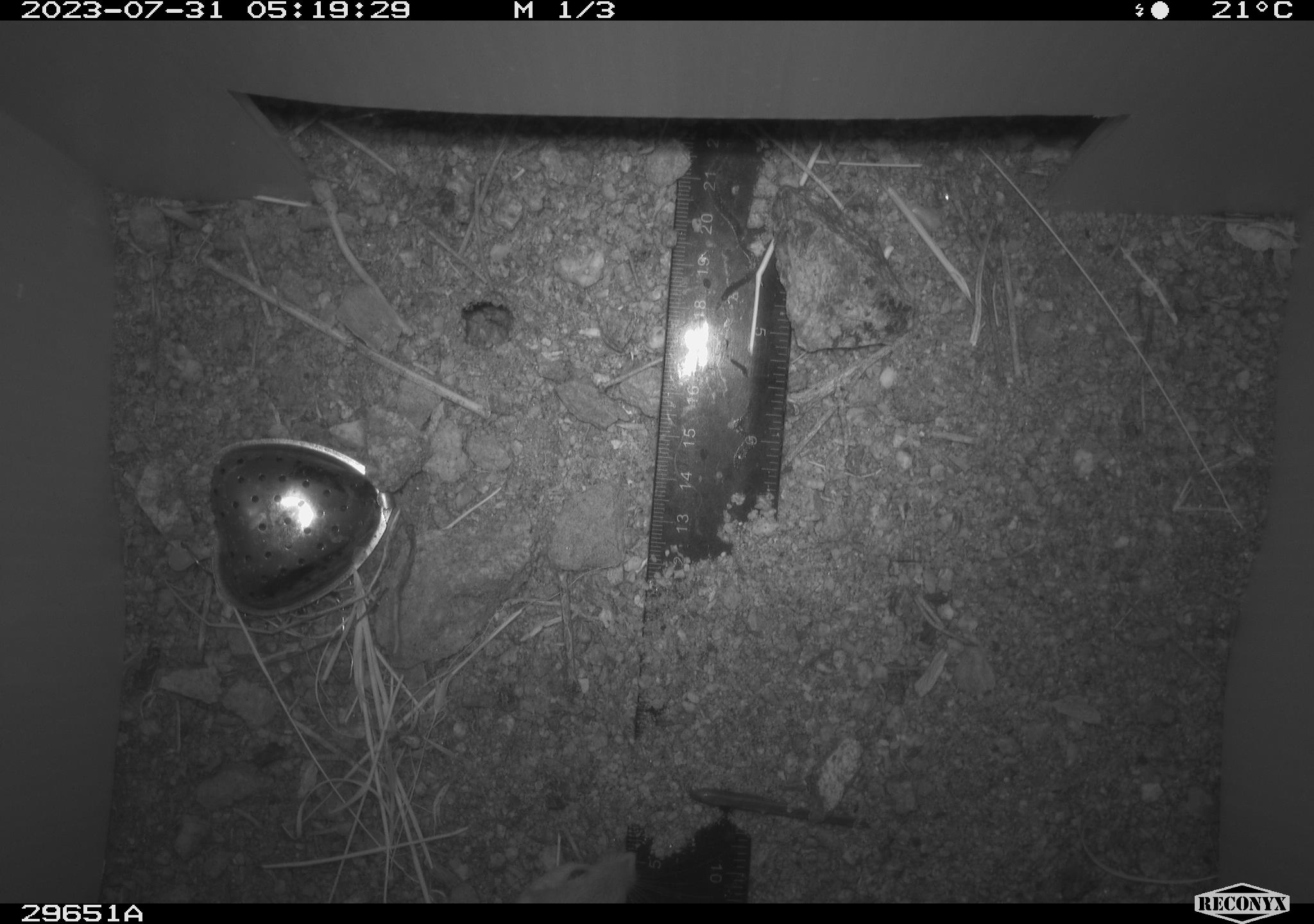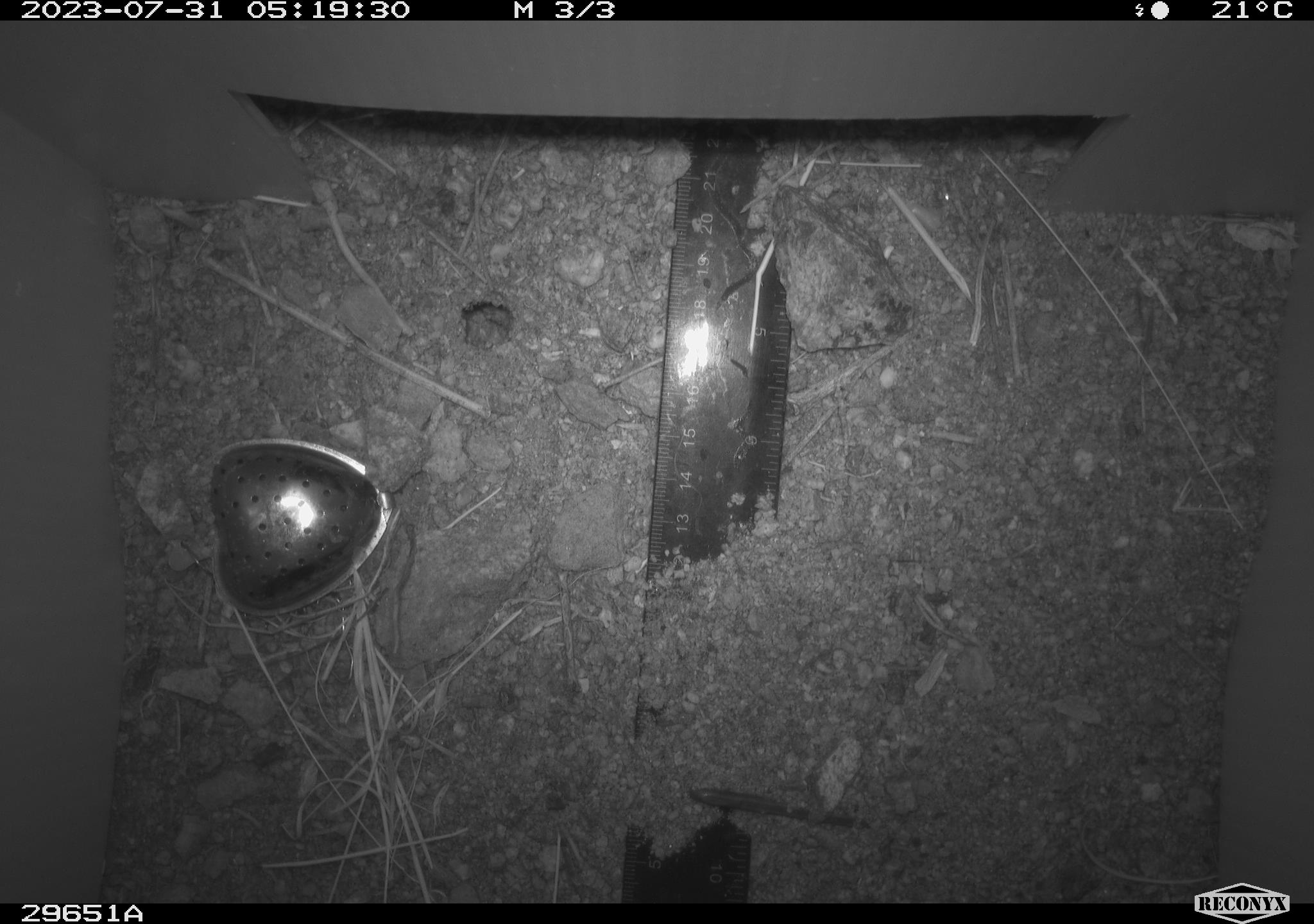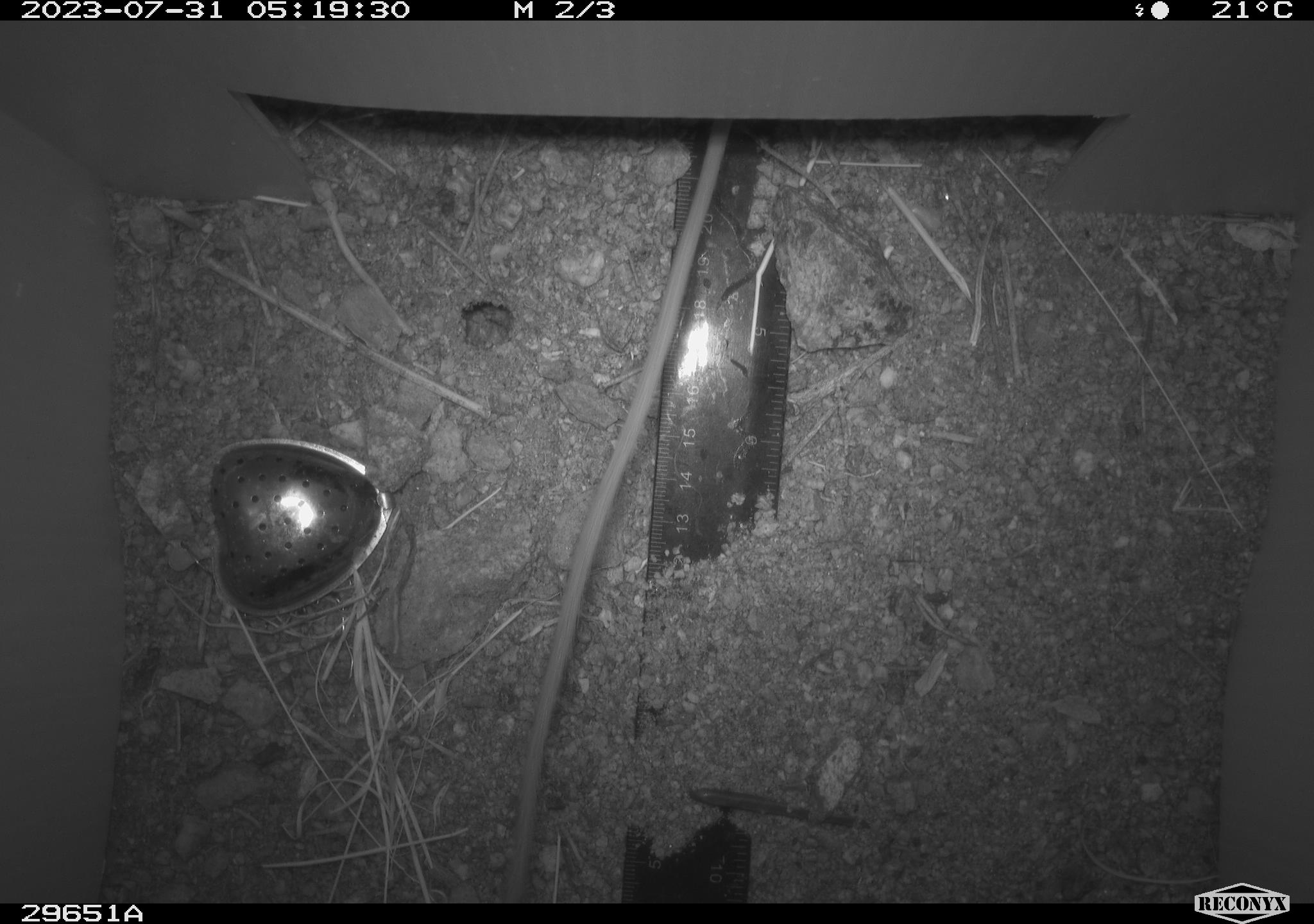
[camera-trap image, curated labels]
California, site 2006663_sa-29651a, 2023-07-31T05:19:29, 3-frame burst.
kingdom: Animalia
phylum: Chordata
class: Mammalia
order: Rodentia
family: Heteromyidae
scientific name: Heteromyidae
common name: kangaroo rats and pocket mice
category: heteromyidae family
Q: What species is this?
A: Heteromyidae family (kangaroo rats and pocket mice) (Heteromyidae).